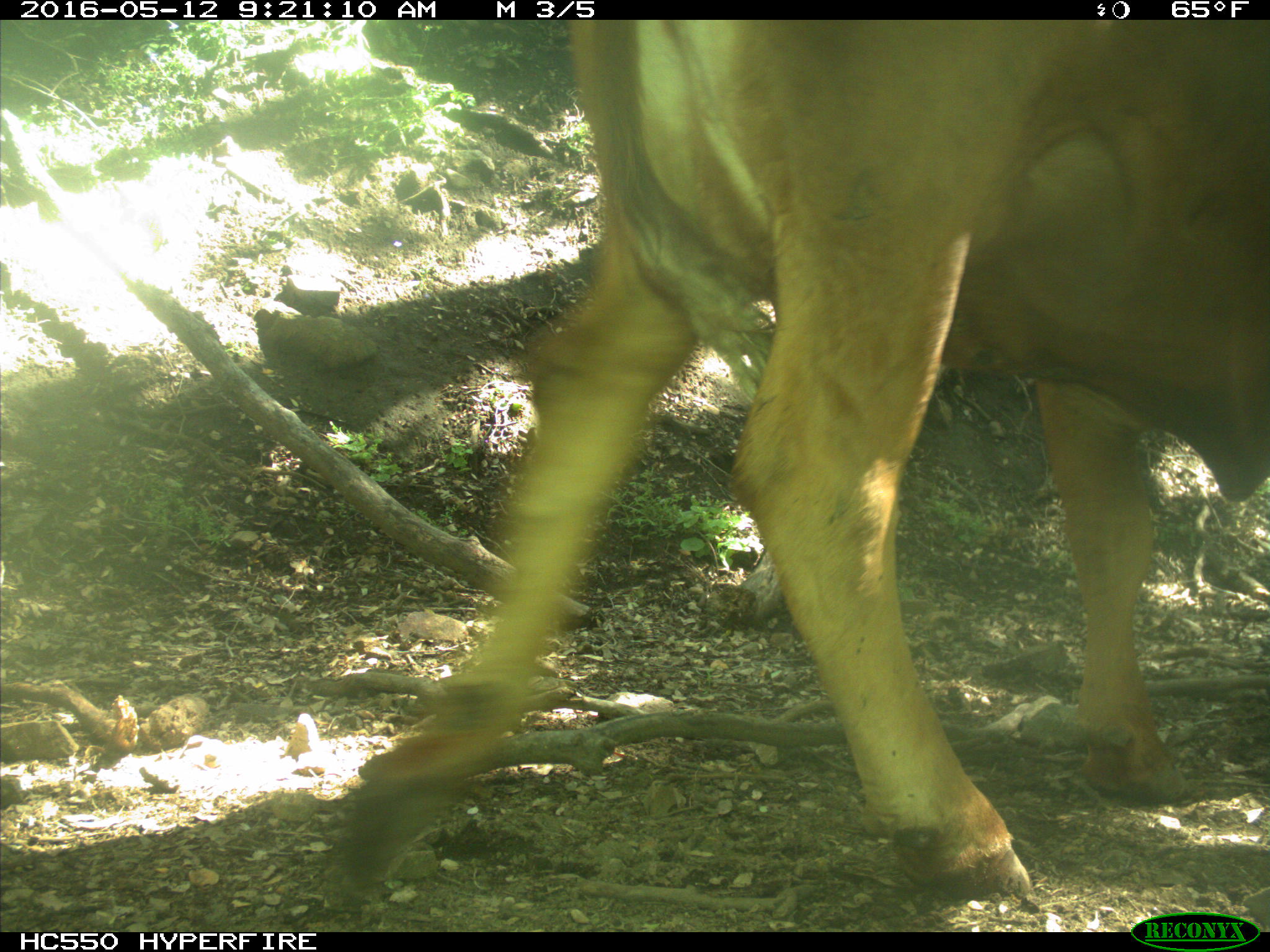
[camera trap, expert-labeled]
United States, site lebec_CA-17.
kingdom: Animalia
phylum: Chordata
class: Mammalia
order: Artiodactyla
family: Bovidae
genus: Bos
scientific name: Bos taurus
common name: domestic cow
Bos taurus (domestic cow).